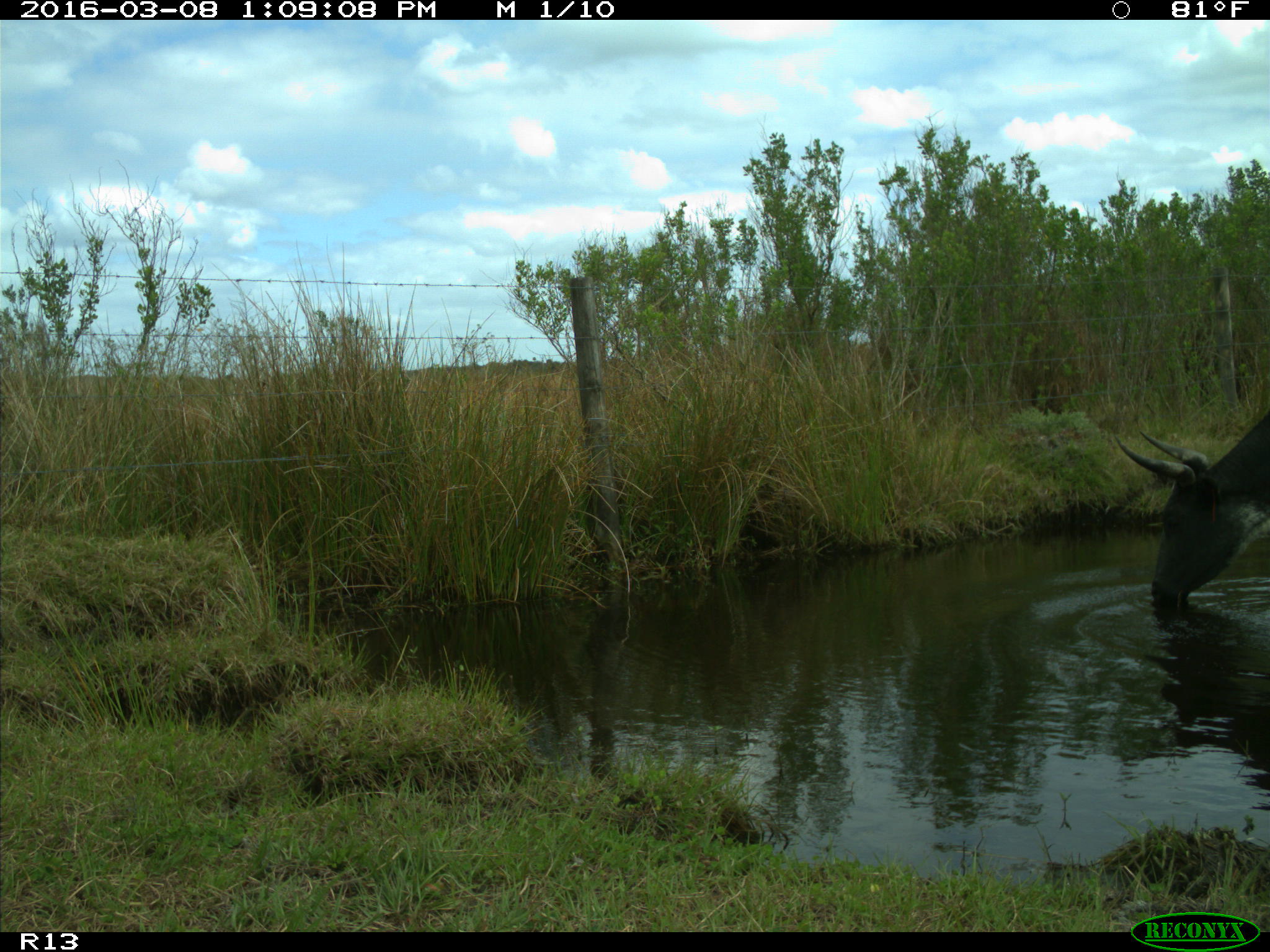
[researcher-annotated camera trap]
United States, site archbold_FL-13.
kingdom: Animalia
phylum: Chordata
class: Mammalia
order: Artiodactyla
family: Bovidae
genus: Bos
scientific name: Bos taurus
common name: domestic cow